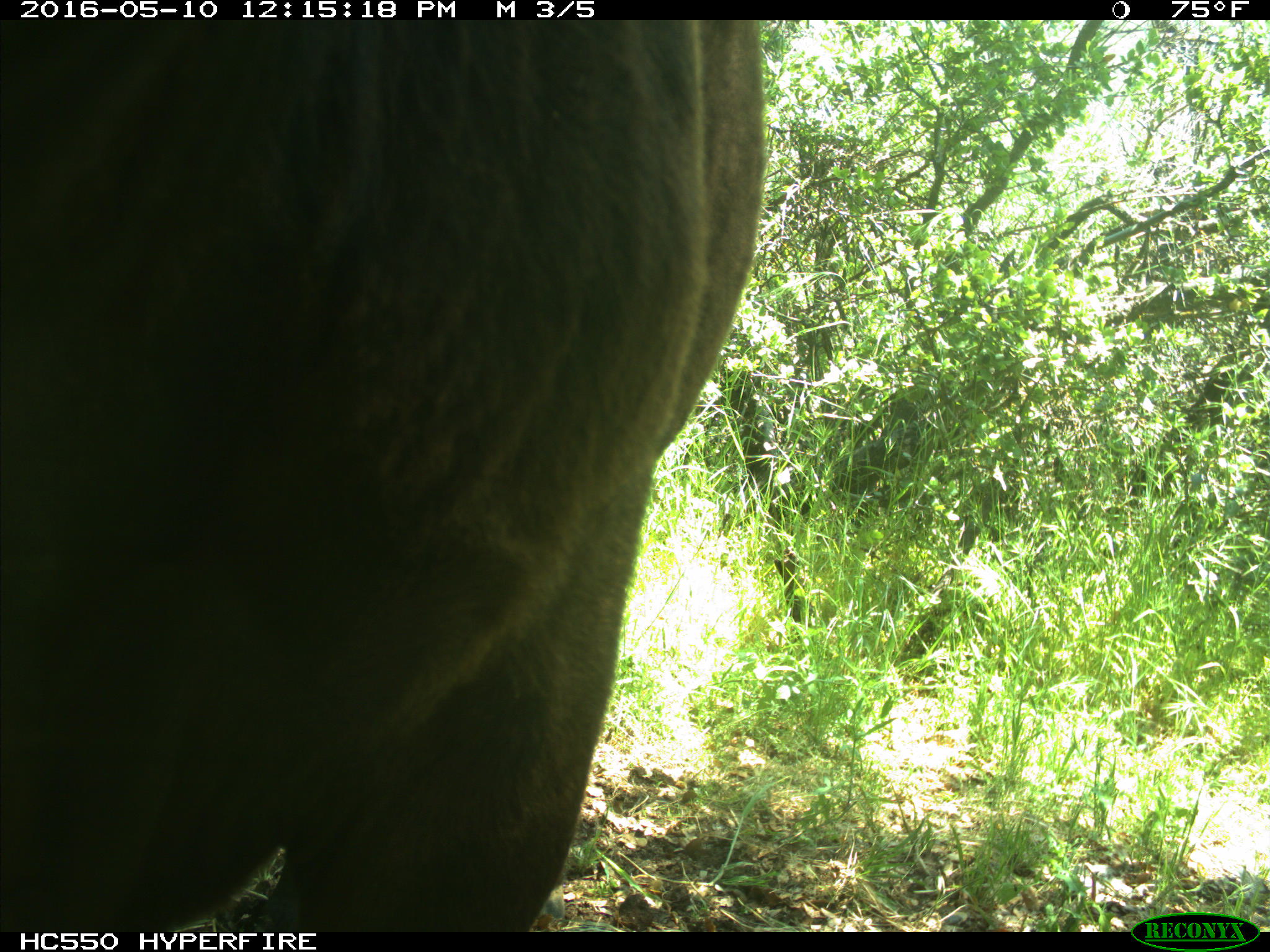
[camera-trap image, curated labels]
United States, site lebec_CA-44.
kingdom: Animalia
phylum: Chordata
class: Mammalia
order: Artiodactyla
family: Bovidae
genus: Bos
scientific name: Bos taurus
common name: domestic cow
Bos taurus (domestic cow).